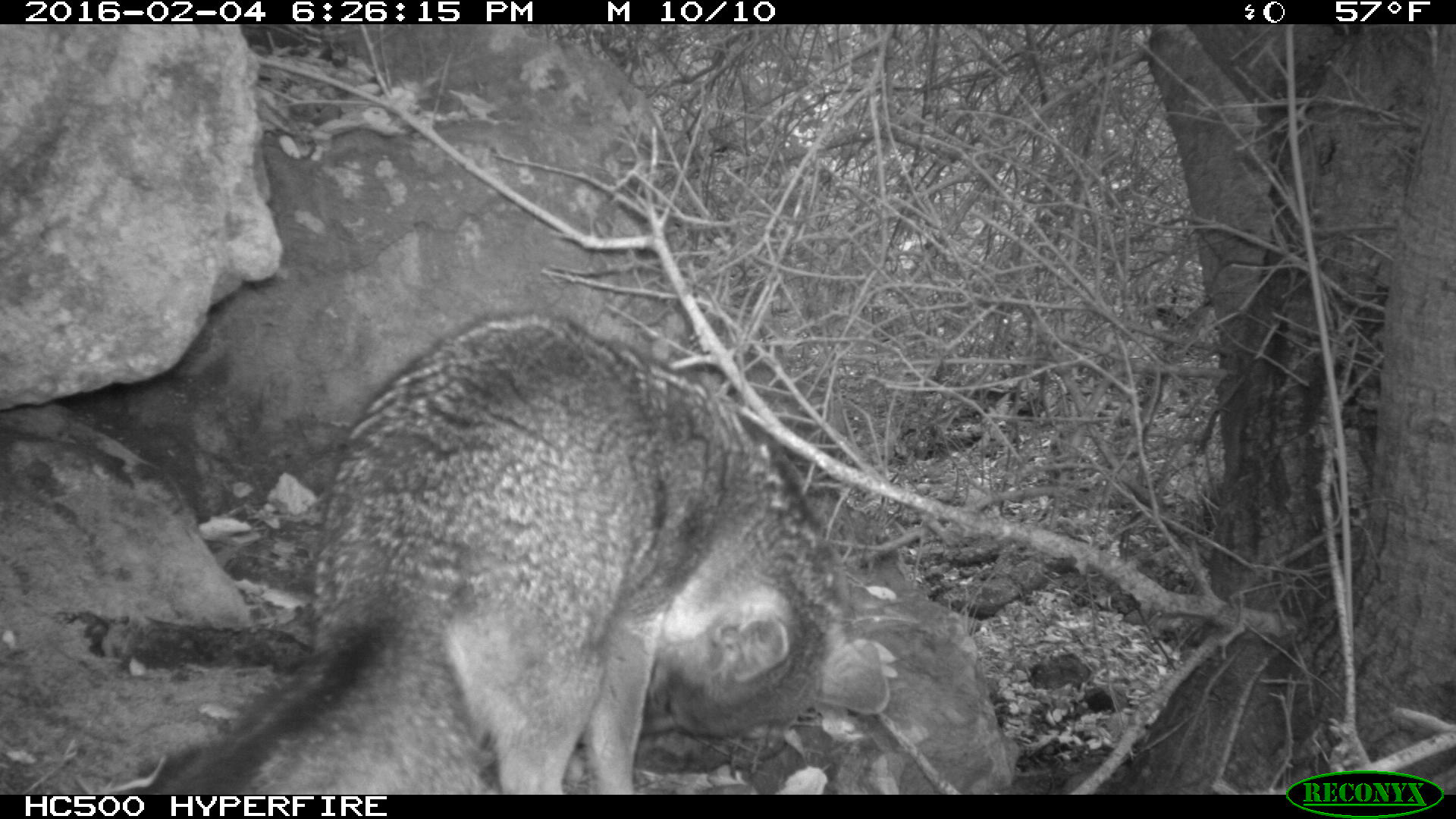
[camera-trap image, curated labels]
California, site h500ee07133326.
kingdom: Animalia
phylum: Chordata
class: Mammalia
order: Carnivora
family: Canidae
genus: Urocyon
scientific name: Urocyon littoralis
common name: island fox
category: fox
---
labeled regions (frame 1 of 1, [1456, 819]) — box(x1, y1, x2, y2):
fox: box(148, 309, 890, 795)